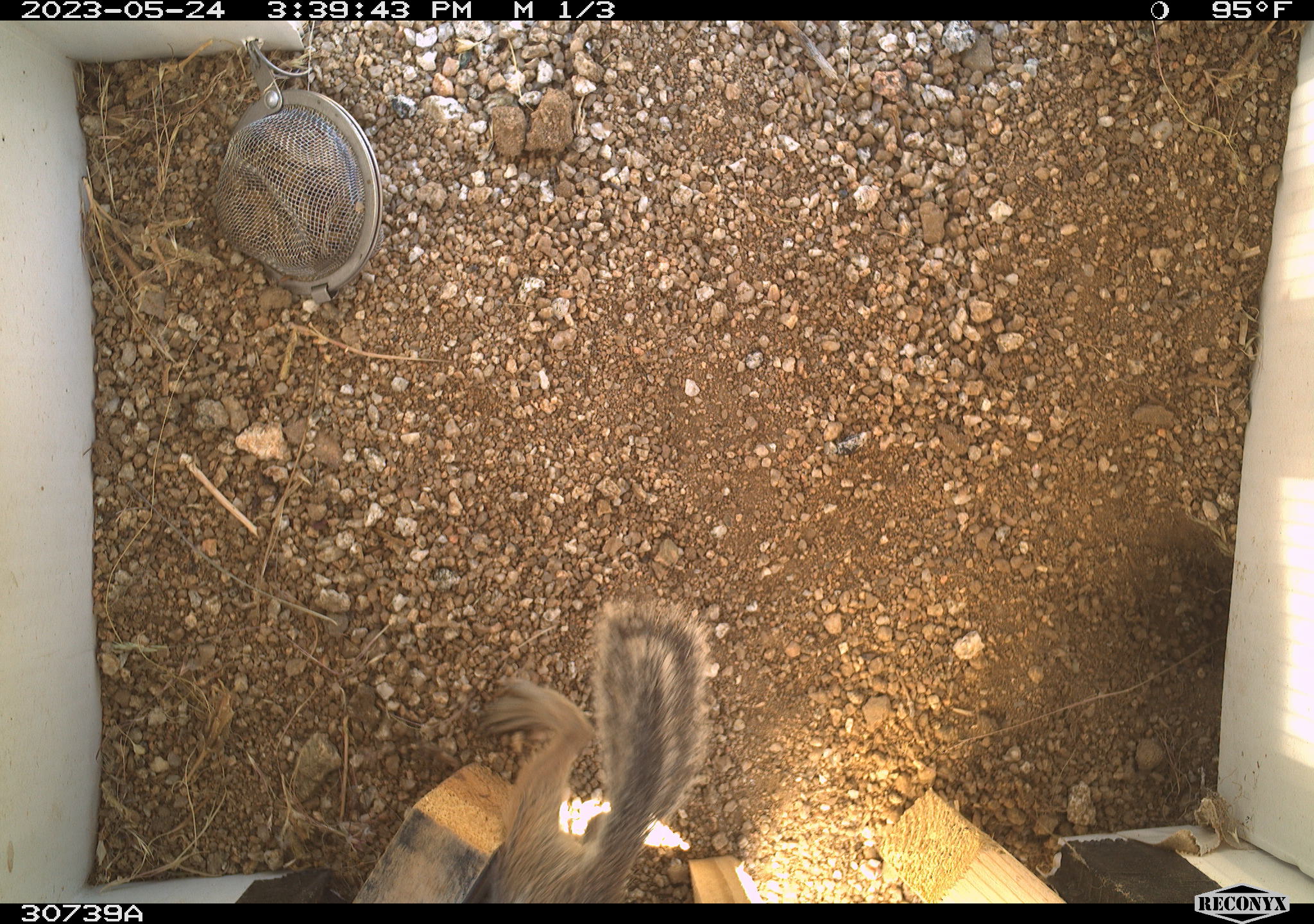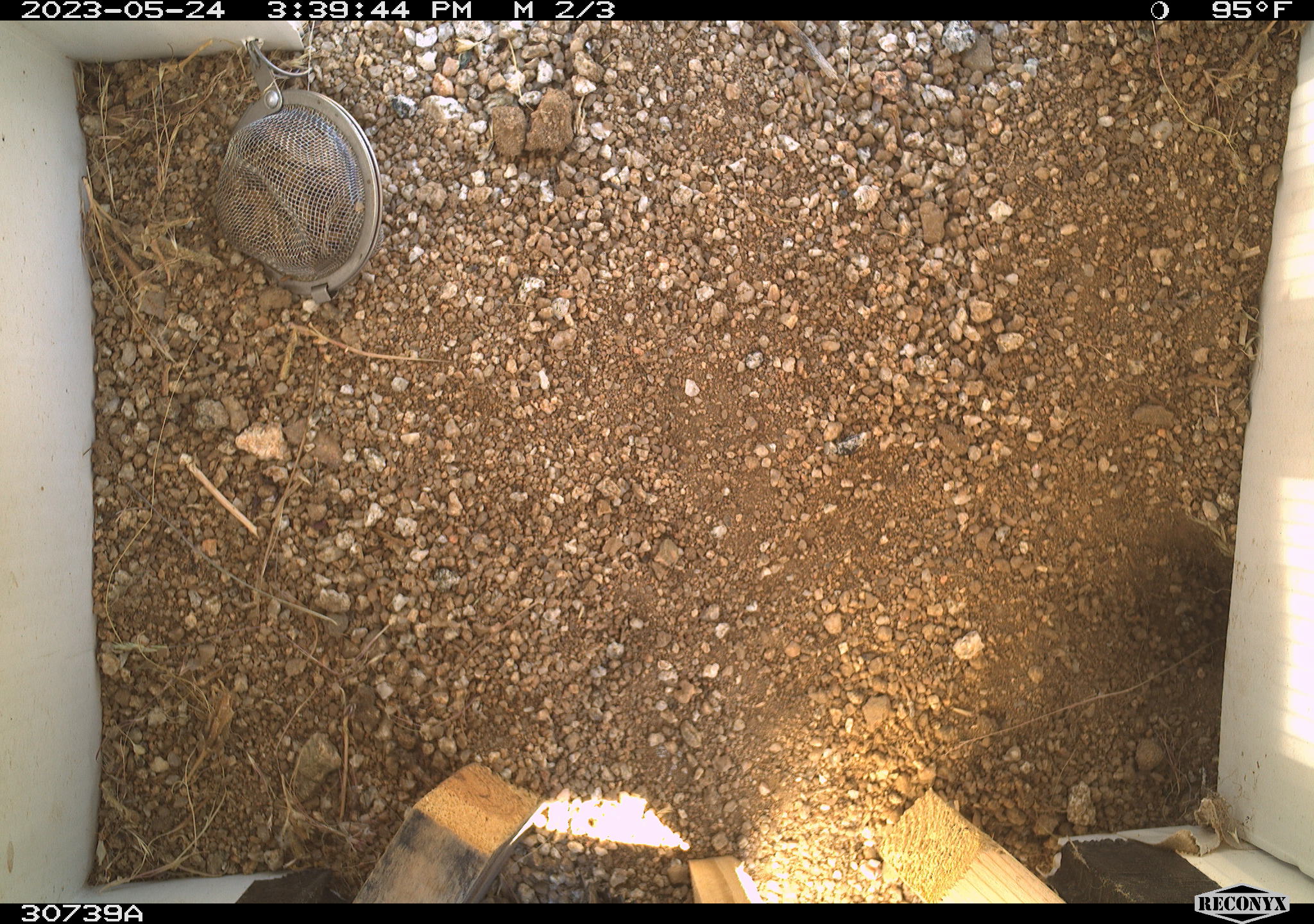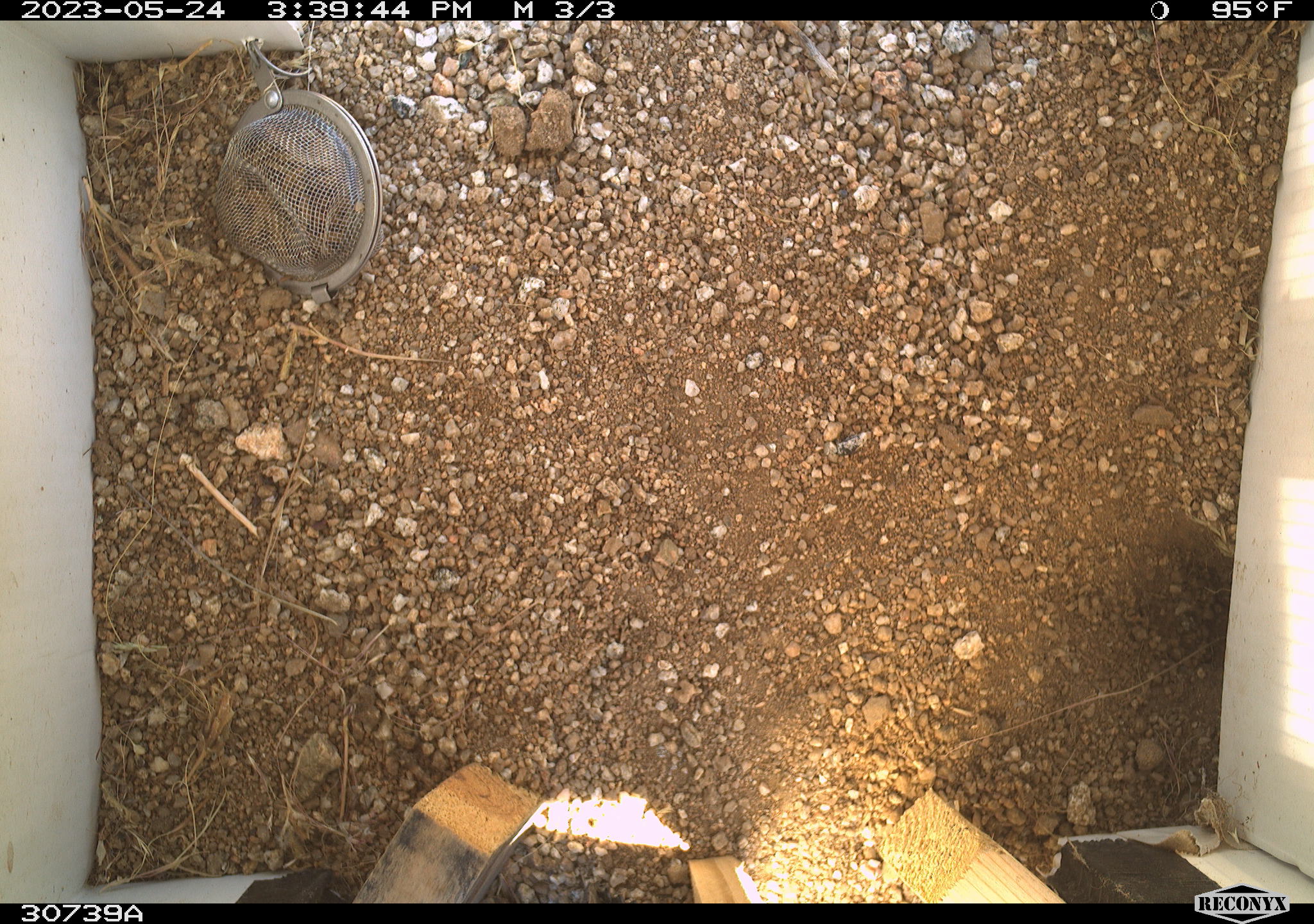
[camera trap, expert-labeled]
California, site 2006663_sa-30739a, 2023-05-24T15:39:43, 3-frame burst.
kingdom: Animalia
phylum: Chordata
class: Mammalia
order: Rodentia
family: Sciuridae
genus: Ammospermophilus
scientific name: Ammospermophilus leucurus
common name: white-tailed antelope squirrel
White-tailed antelope squirrel (Ammospermophilus leucurus).